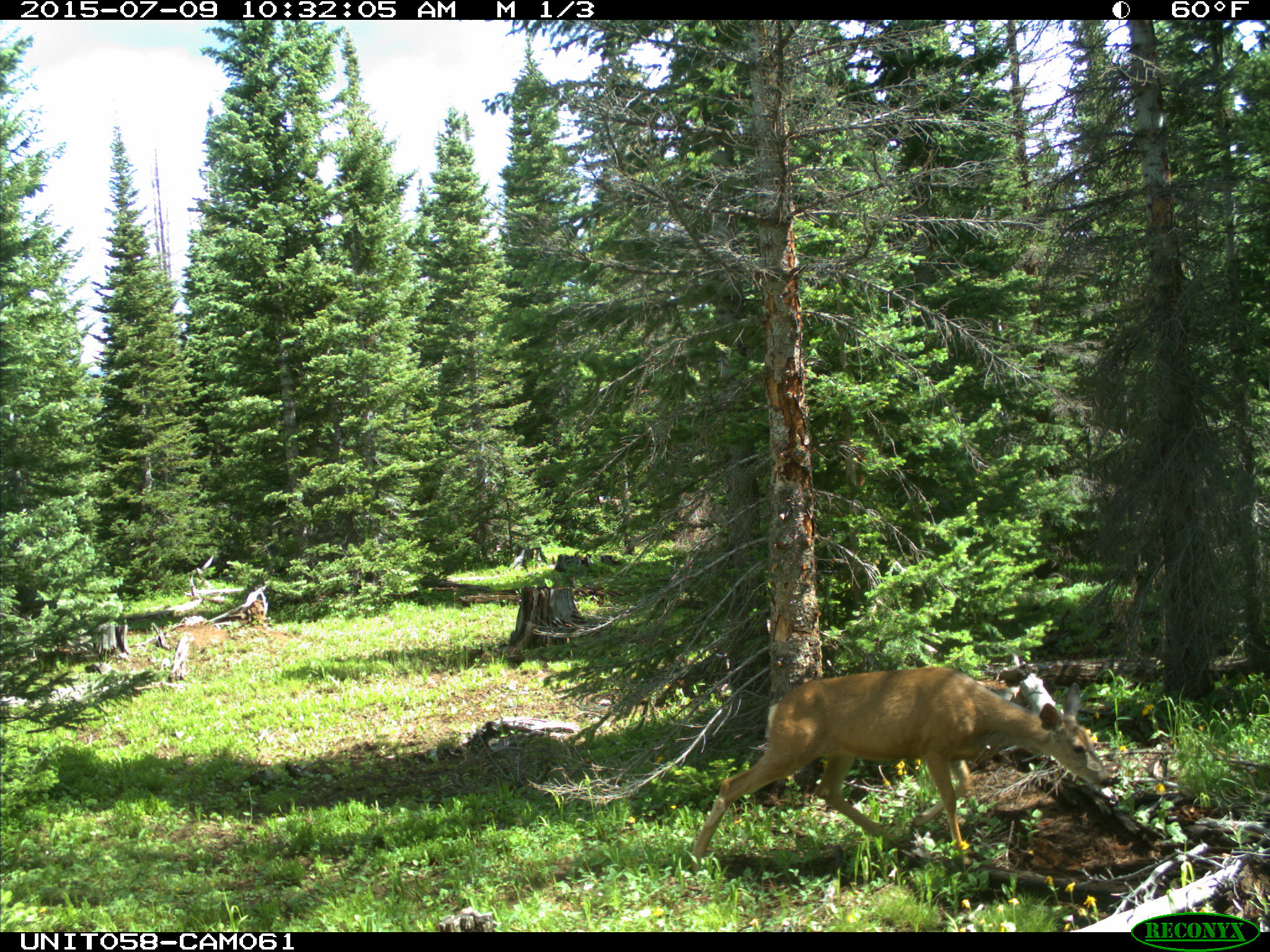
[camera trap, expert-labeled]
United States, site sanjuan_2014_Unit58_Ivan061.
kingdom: Animalia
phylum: Chordata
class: Mammalia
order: Artiodactyla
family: Cervidae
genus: Odocoileus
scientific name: Odocoileus hemionus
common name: mule deer